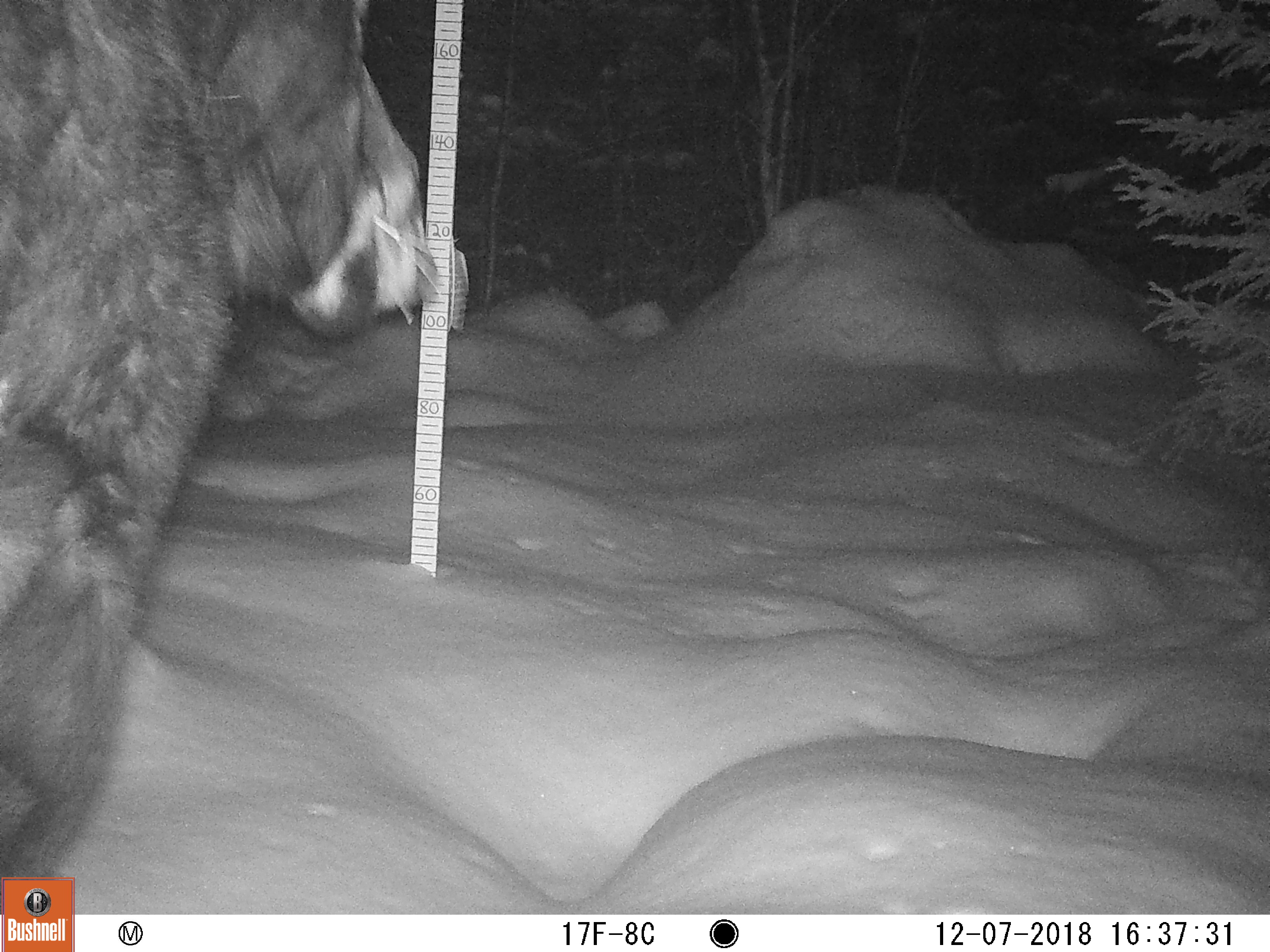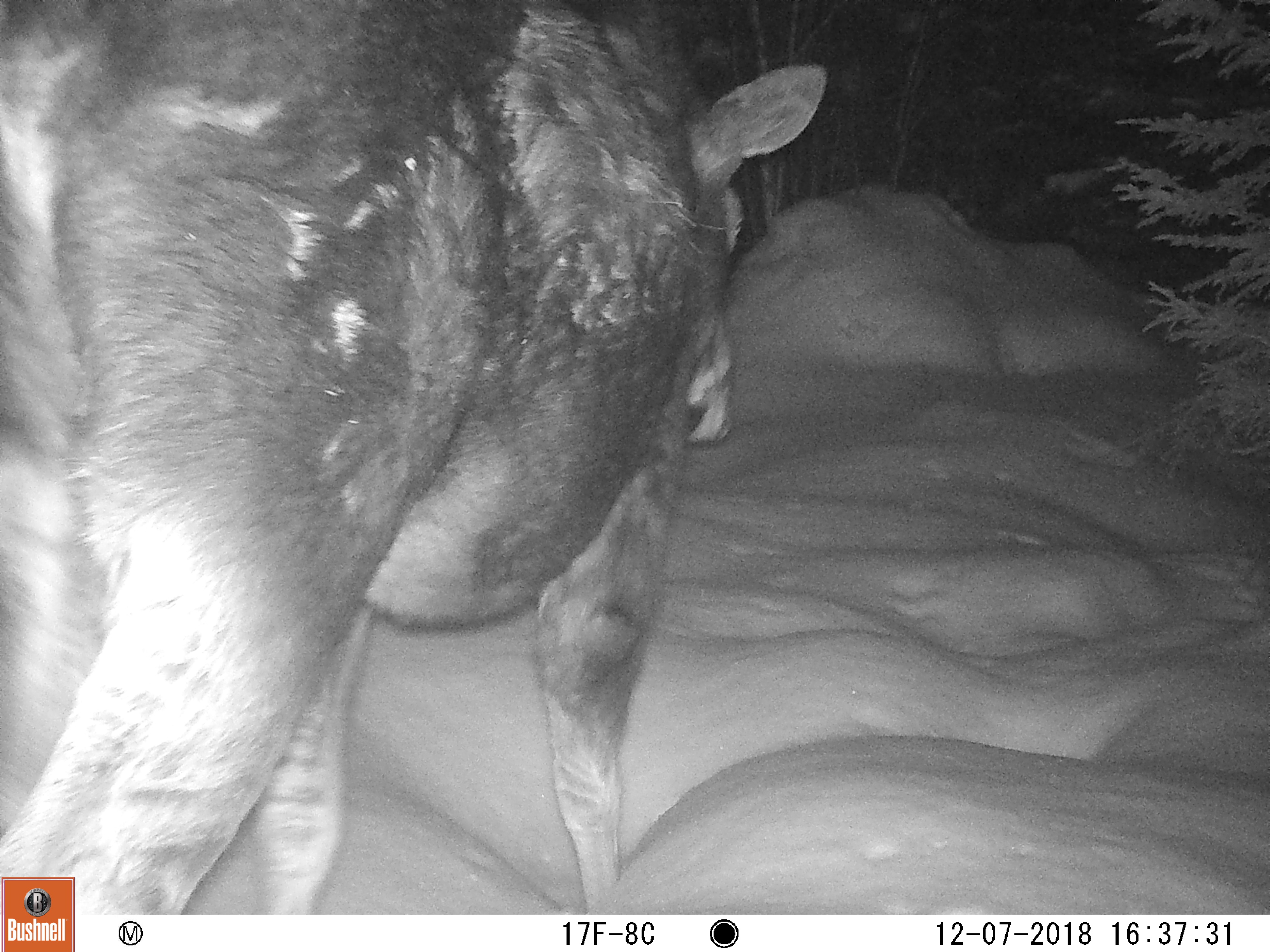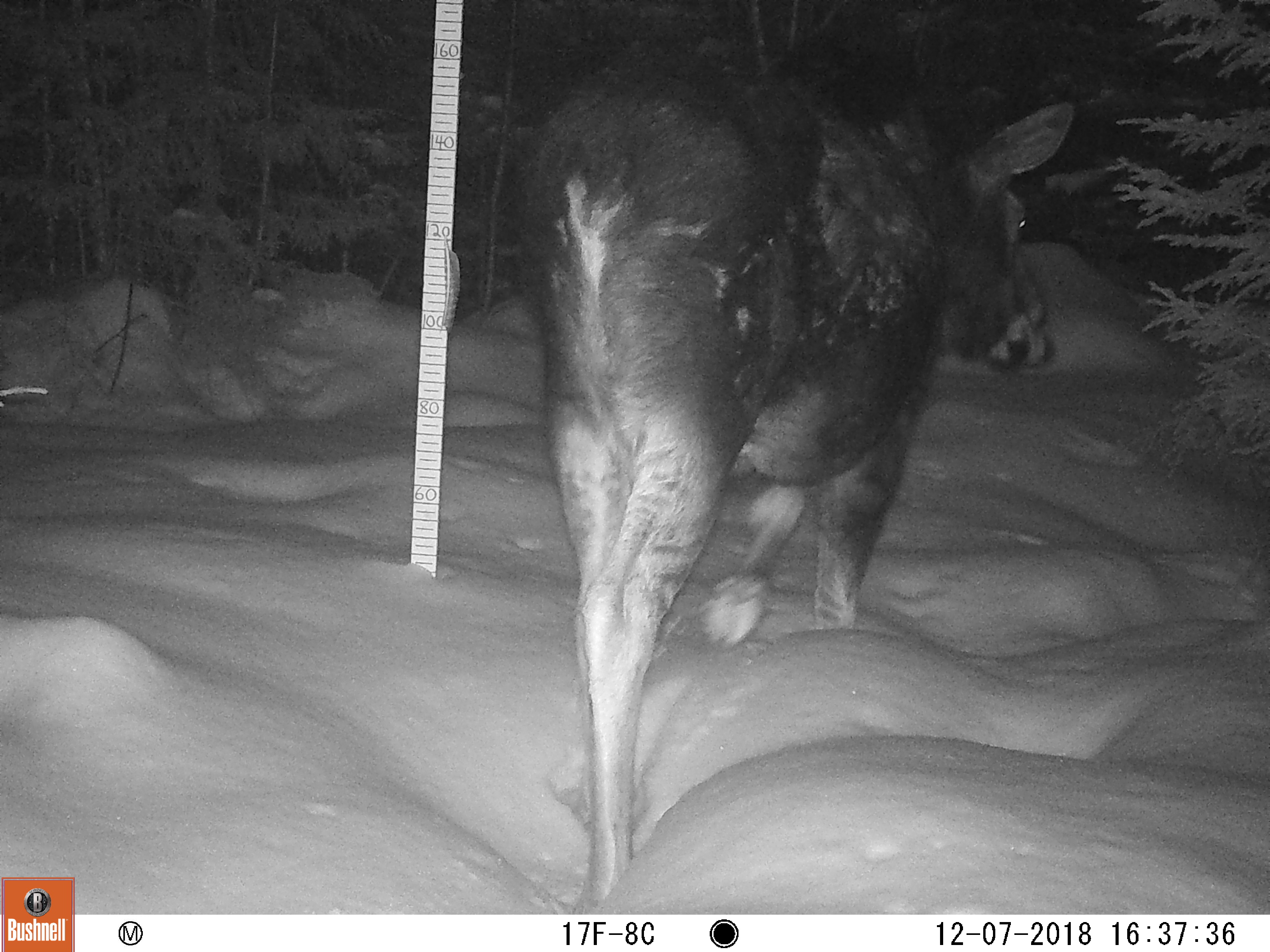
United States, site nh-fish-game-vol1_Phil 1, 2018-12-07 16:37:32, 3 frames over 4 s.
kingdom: Animalia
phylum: Chordata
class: Mammalia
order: Artiodactyla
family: Cervidae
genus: Alces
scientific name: Alces alces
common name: moose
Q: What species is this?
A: Moose (Alces alces).